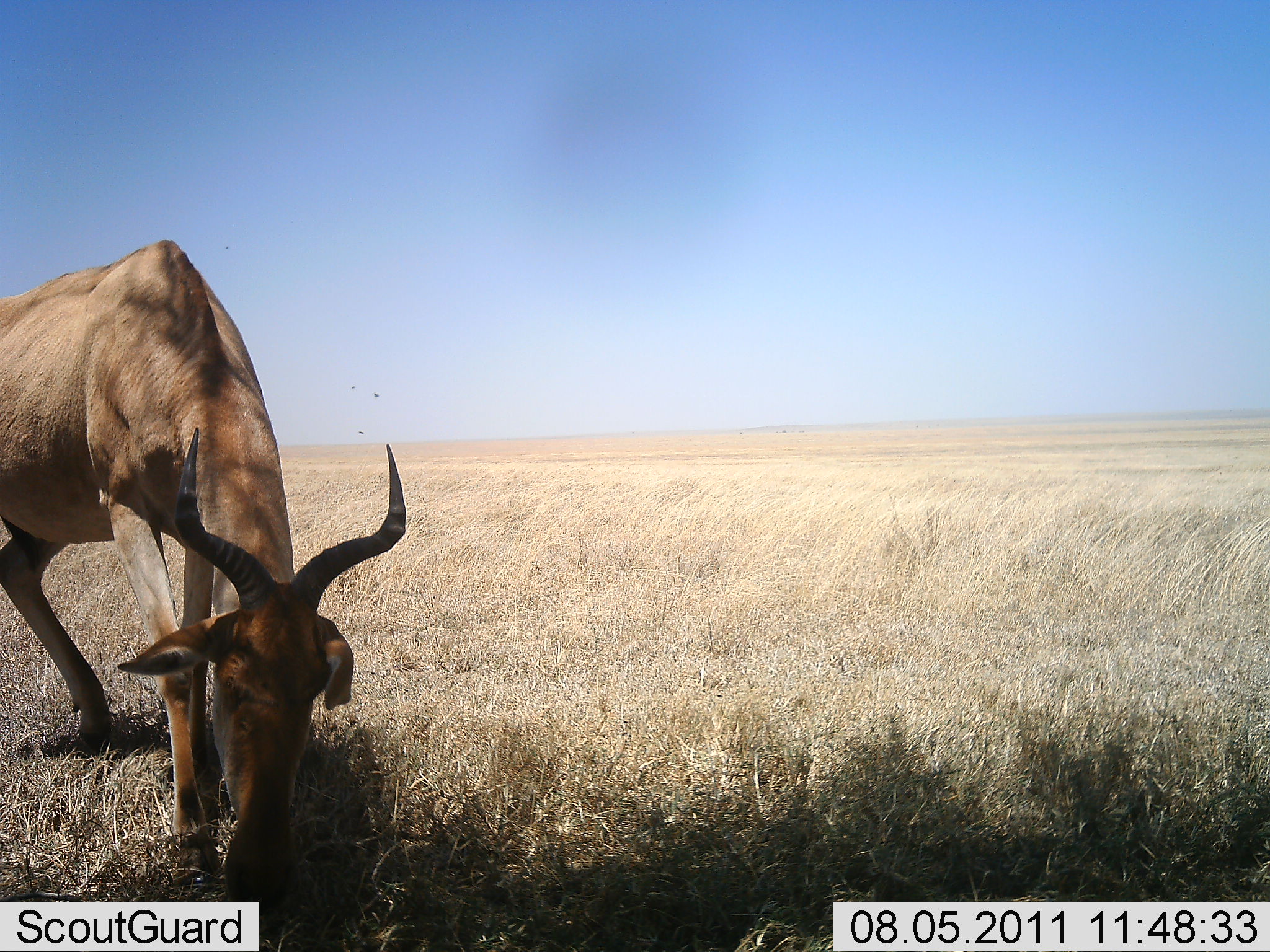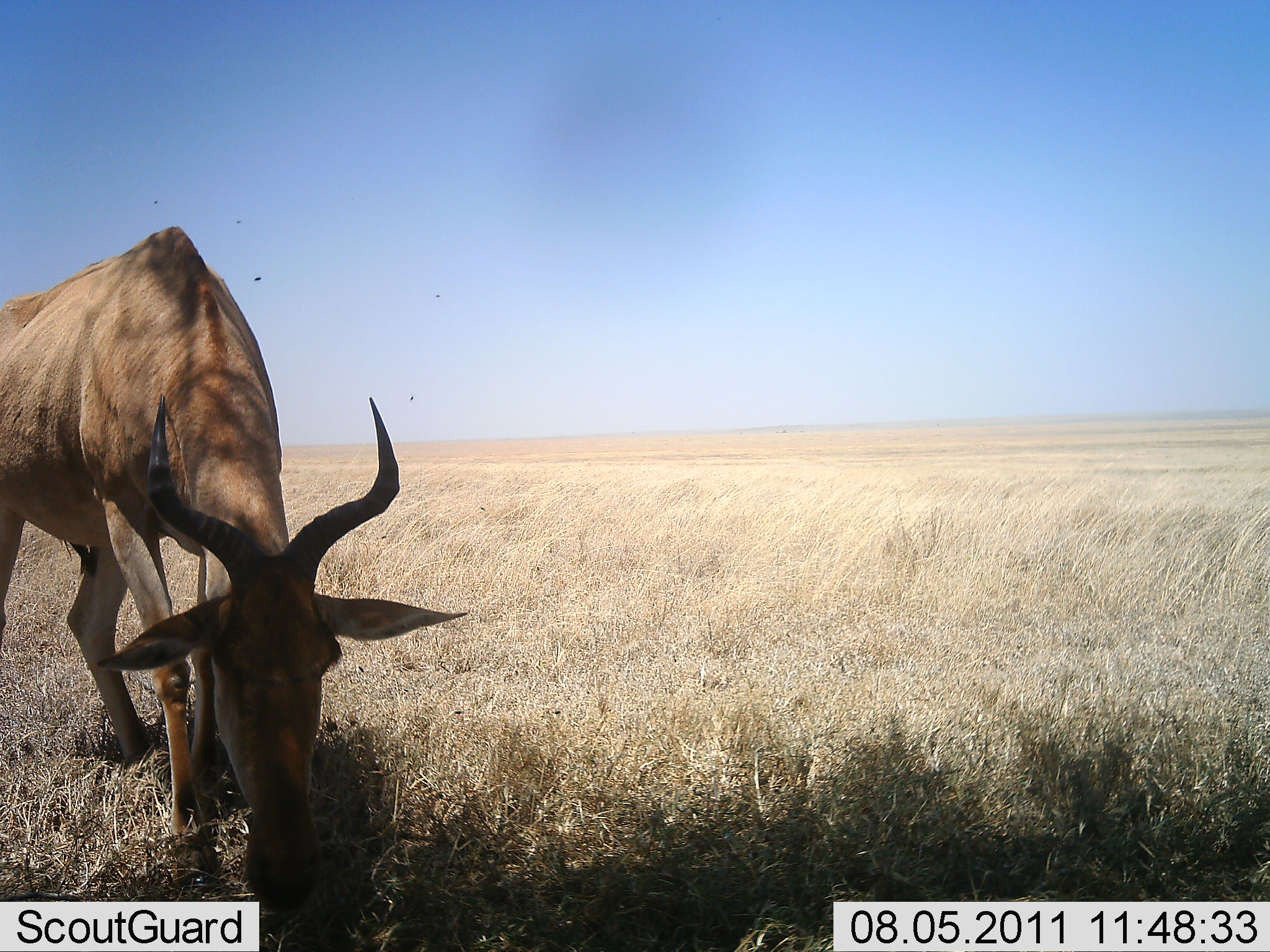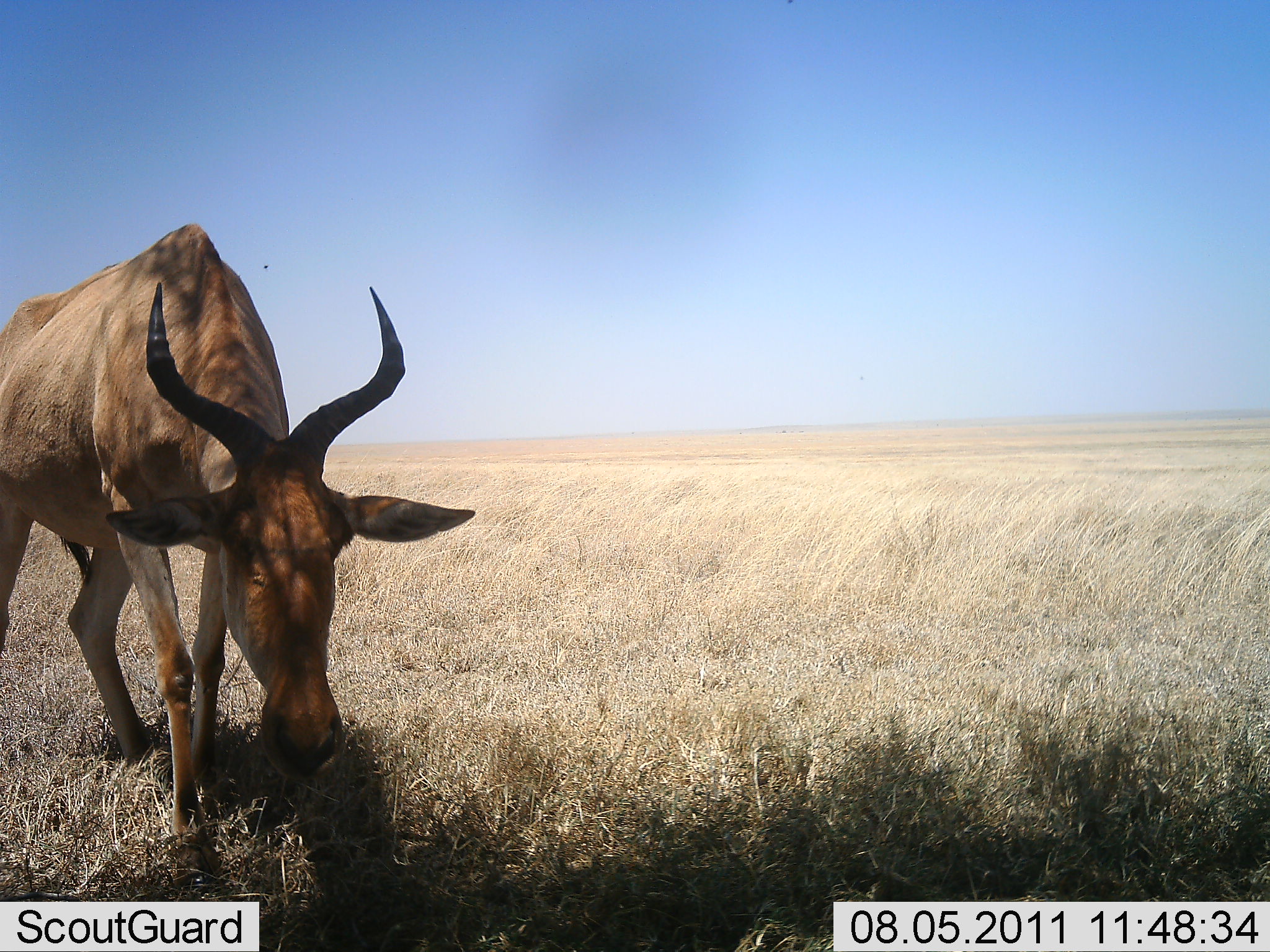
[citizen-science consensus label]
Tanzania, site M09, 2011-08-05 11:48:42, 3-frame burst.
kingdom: Animalia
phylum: Chordata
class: Mammalia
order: Artiodactyla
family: Bovidae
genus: Alcelaphus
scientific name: Alcelaphus buselaphus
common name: hartebeest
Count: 1.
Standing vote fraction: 17%.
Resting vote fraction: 0%.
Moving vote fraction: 8%.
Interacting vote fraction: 8%.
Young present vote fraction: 0%.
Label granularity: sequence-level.